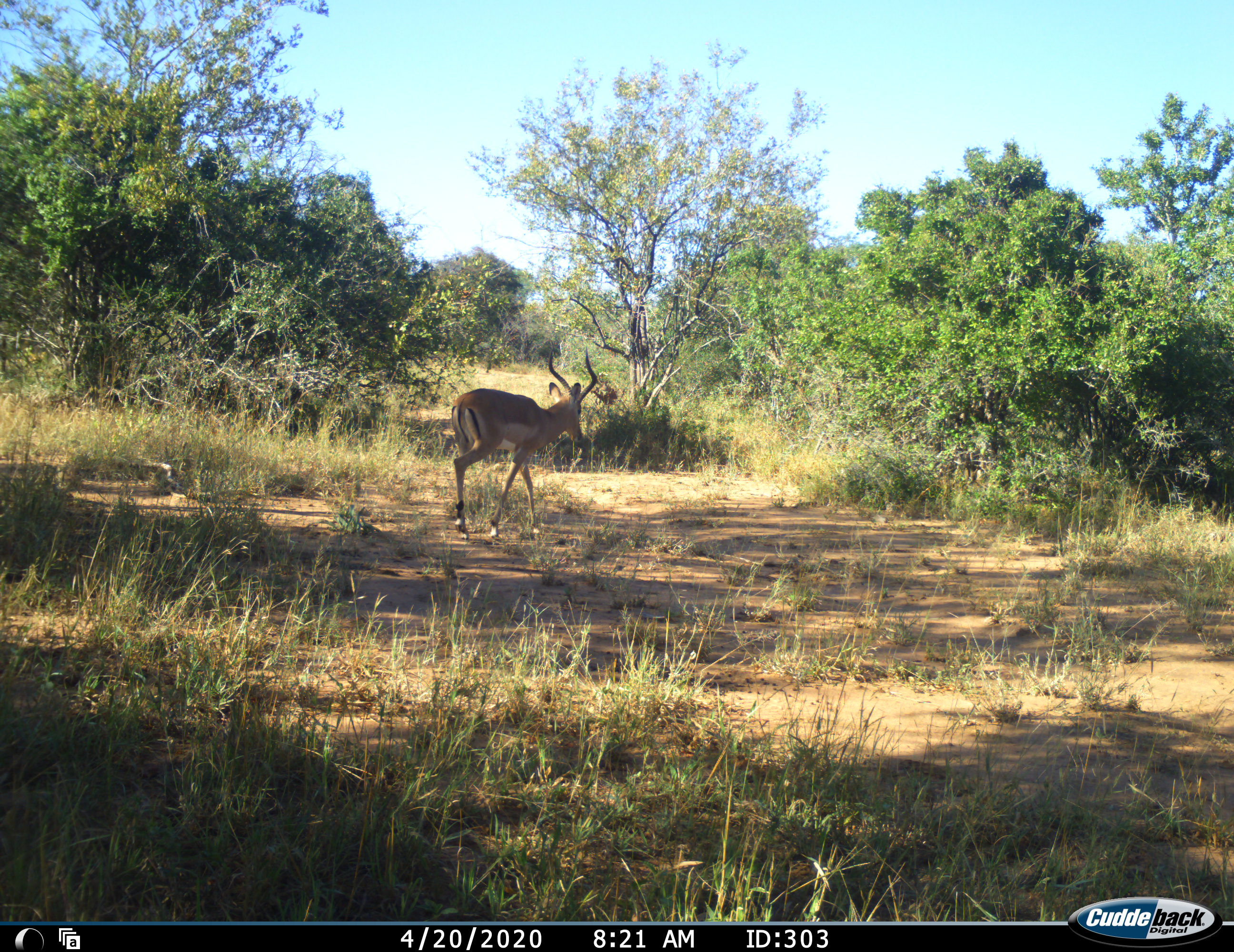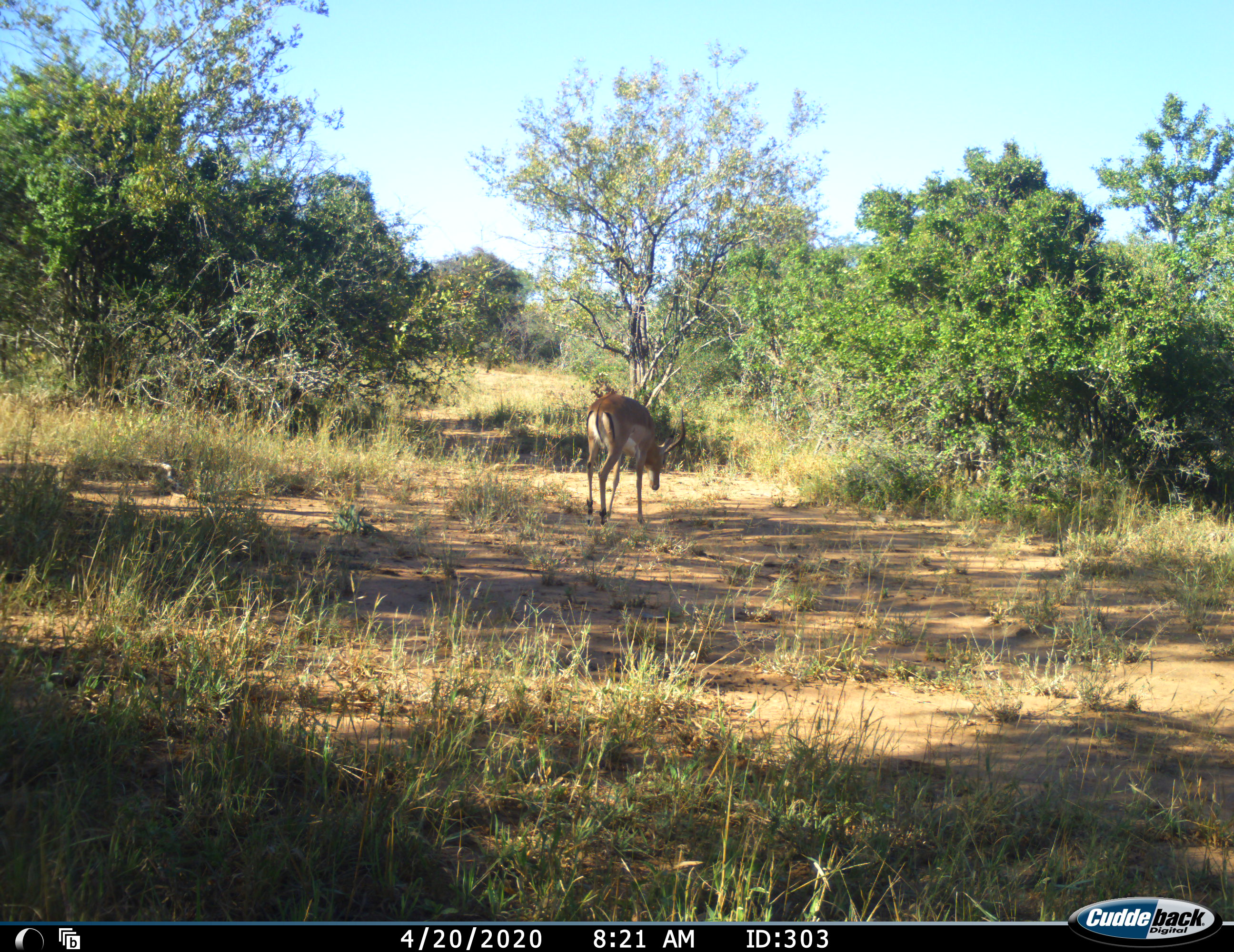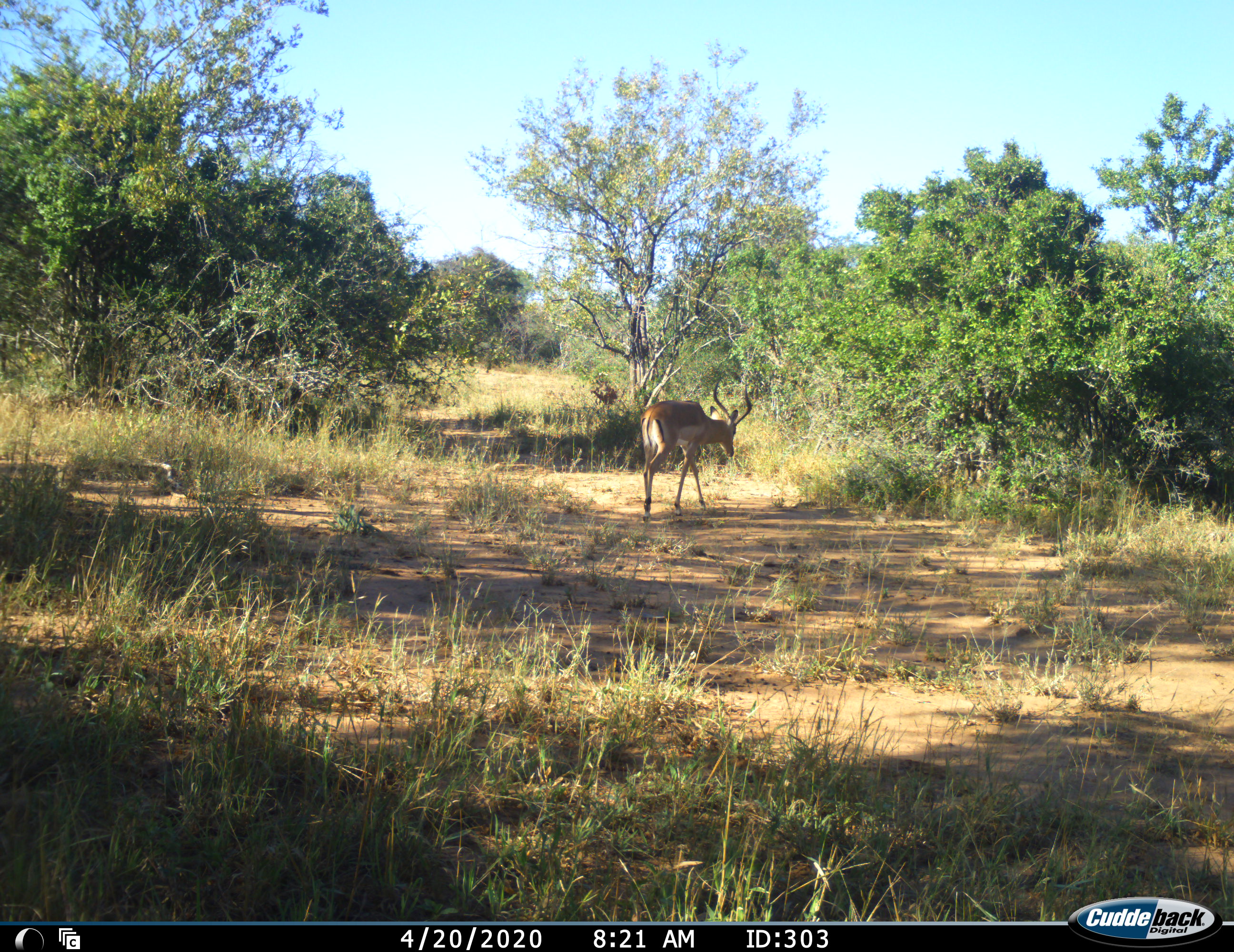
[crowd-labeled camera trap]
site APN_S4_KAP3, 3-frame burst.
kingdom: Animalia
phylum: Chordata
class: Mammalia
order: Artiodactyla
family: Bovidae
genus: Aepyceros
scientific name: Aepyceros melampus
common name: impala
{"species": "impala (Aepyceros melampus)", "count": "1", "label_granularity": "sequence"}